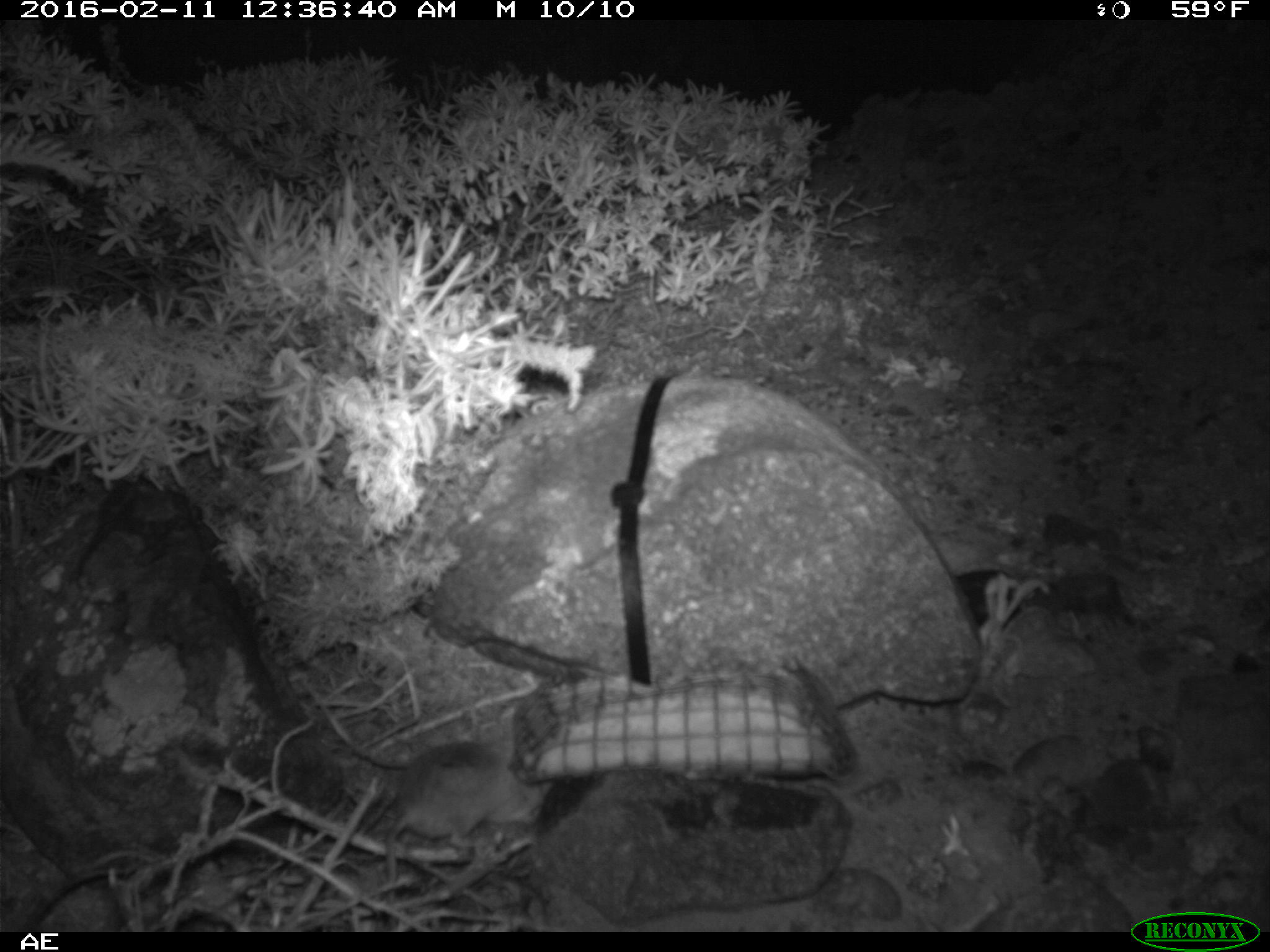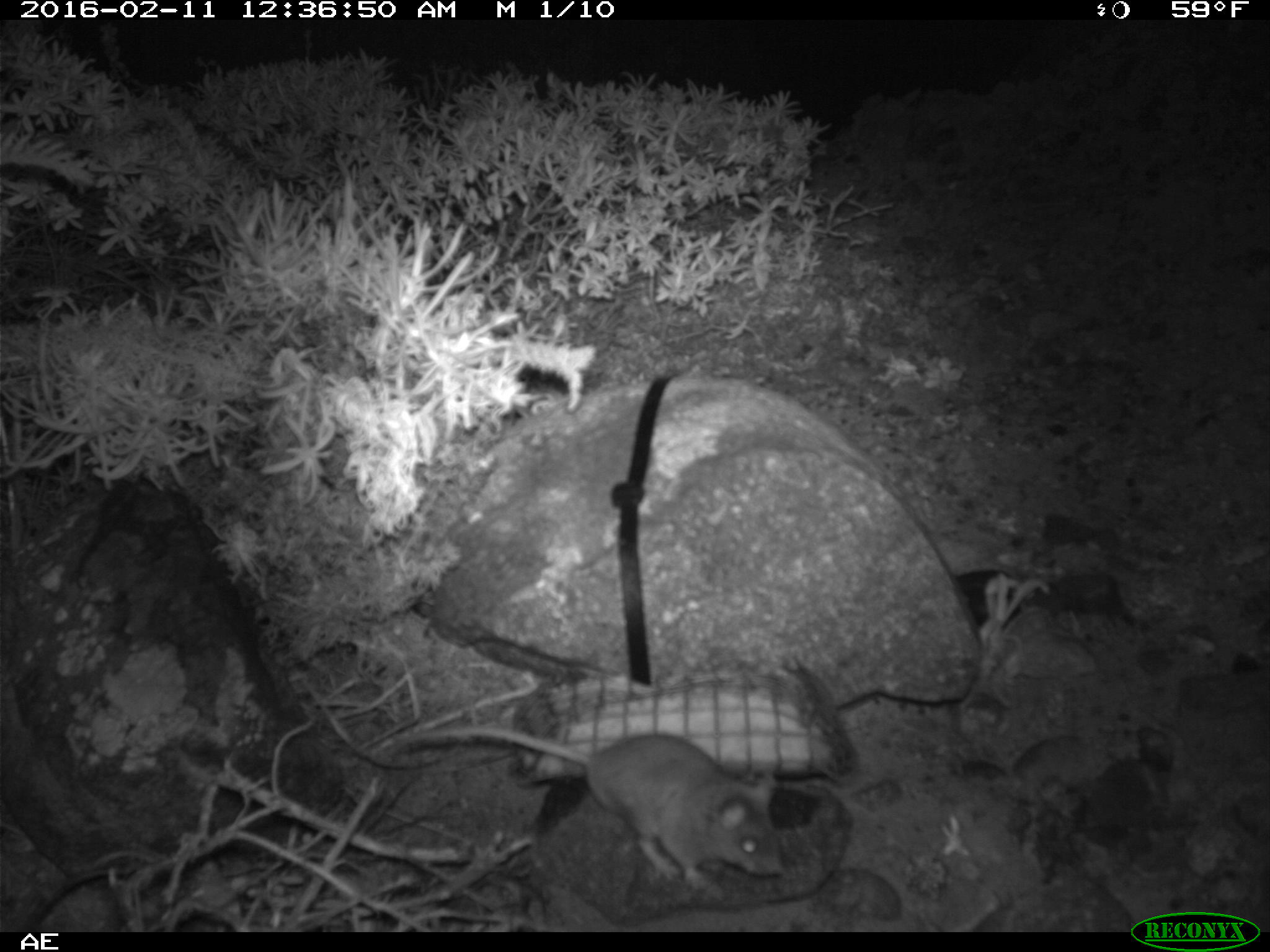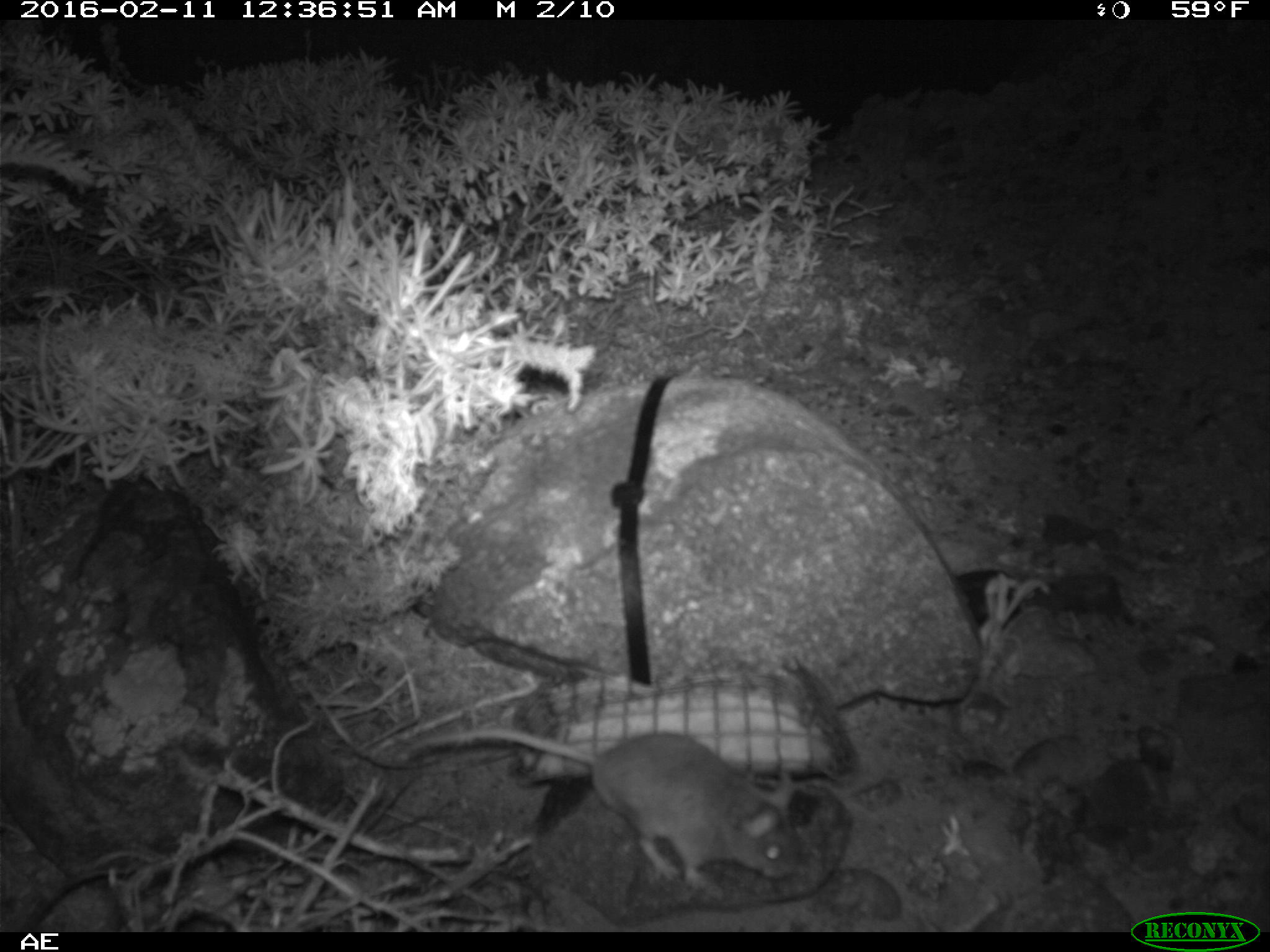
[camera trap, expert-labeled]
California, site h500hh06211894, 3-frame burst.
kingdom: Animalia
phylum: Chordata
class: Mammalia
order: Rodentia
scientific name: Rodentia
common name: rodent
Rodent (Rodentia).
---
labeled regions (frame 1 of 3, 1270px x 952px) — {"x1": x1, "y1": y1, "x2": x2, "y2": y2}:
rodent: {"x1": 386, "y1": 741, "x2": 557, "y2": 927}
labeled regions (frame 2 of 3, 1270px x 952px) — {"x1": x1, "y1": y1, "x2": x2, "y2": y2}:
rodent: {"x1": 404, "y1": 725, "x2": 785, "y2": 904}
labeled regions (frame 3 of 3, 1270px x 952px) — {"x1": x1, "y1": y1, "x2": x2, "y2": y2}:
rodent: {"x1": 420, "y1": 723, "x2": 804, "y2": 893}